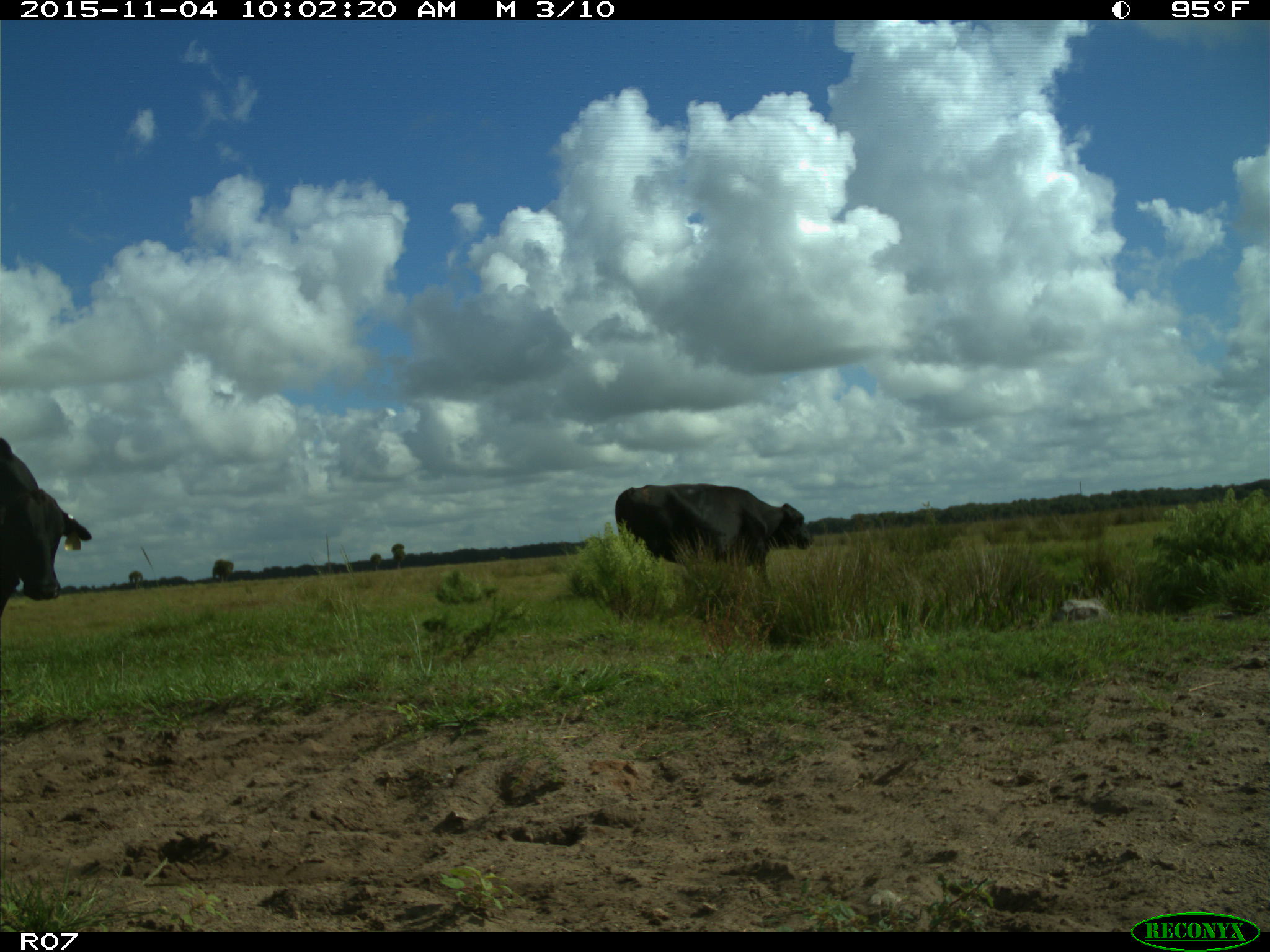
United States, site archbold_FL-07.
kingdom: Animalia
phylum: Chordata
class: Mammalia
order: Artiodactyla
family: Bovidae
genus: Bos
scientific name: Bos taurus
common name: domestic cow